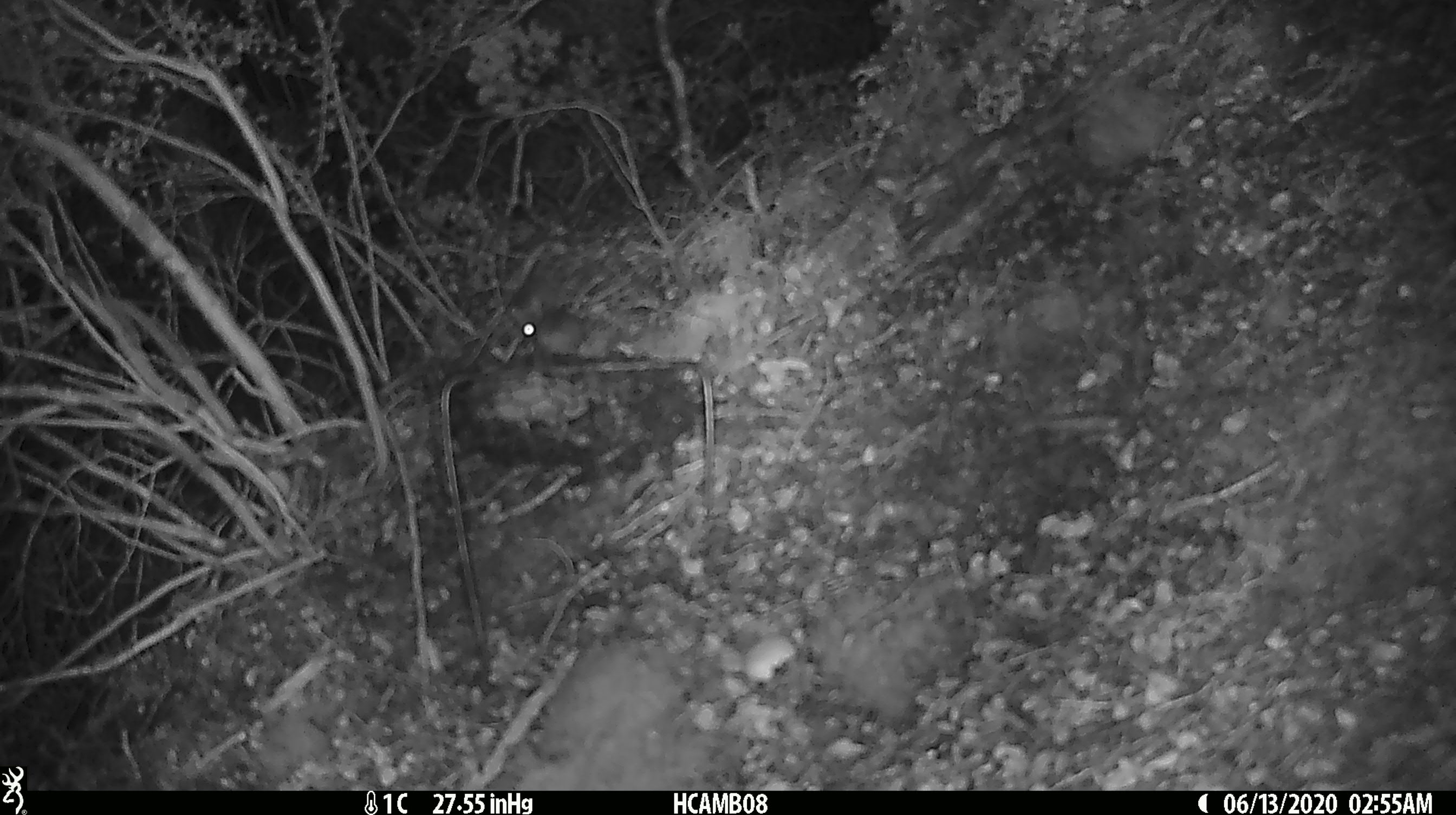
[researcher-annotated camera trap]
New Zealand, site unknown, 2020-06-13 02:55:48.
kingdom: Animalia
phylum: Chordata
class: Mammalia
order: Rodentia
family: Muridae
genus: Mus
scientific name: Mus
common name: mouse